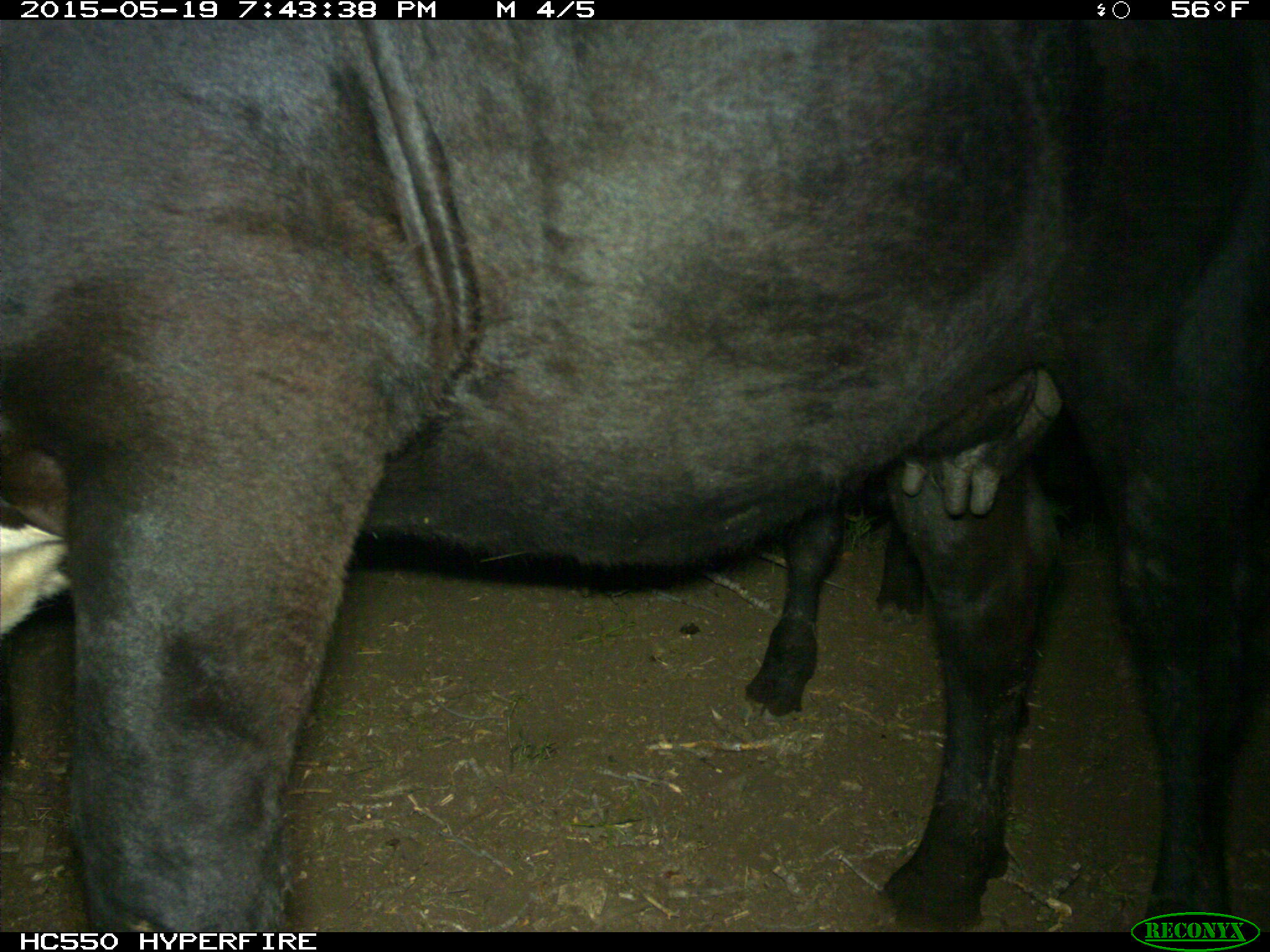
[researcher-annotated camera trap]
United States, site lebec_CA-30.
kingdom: Animalia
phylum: Chordata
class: Mammalia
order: Artiodactyla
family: Bovidae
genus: Bos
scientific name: Bos taurus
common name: domestic cow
Bos taurus (domestic cow).